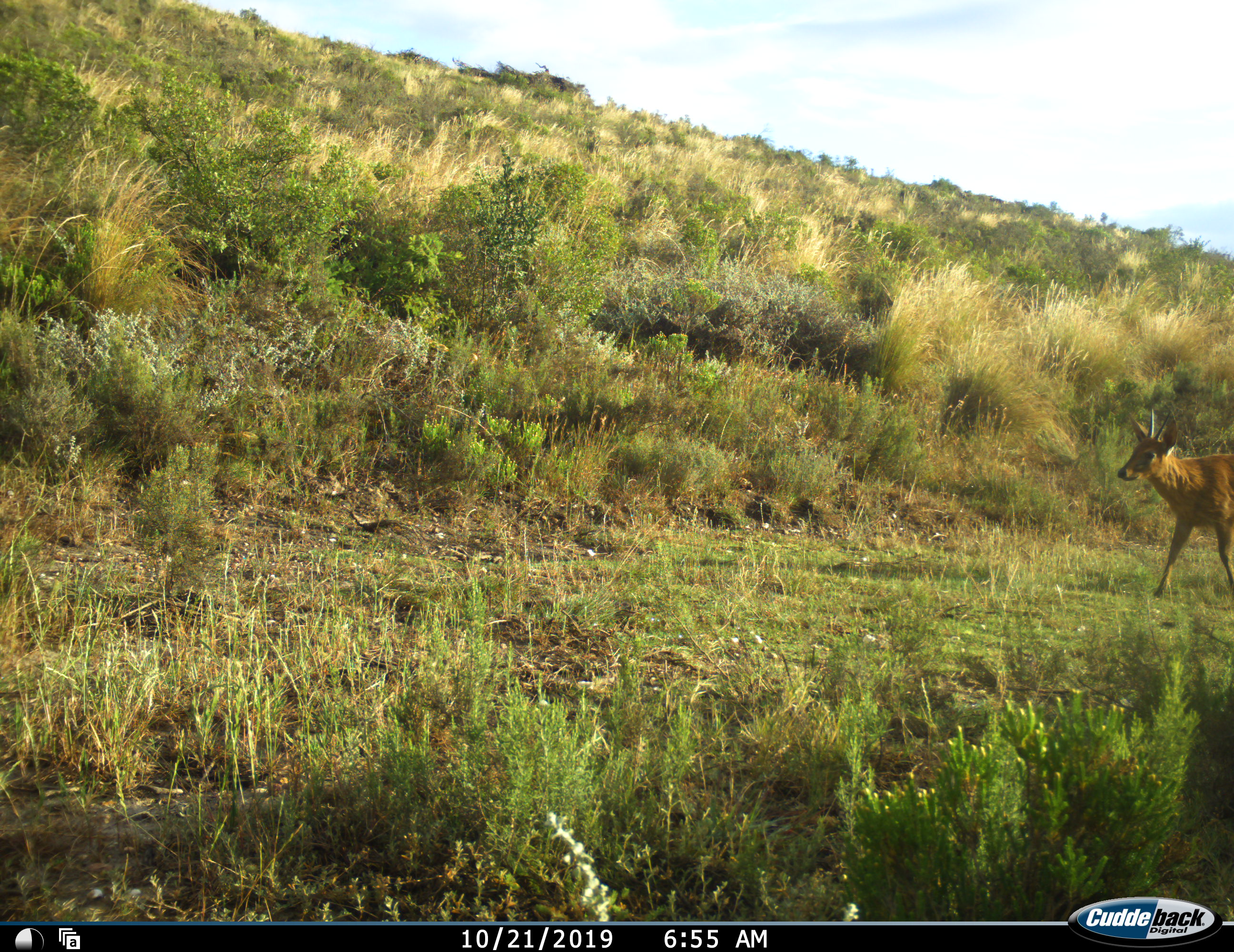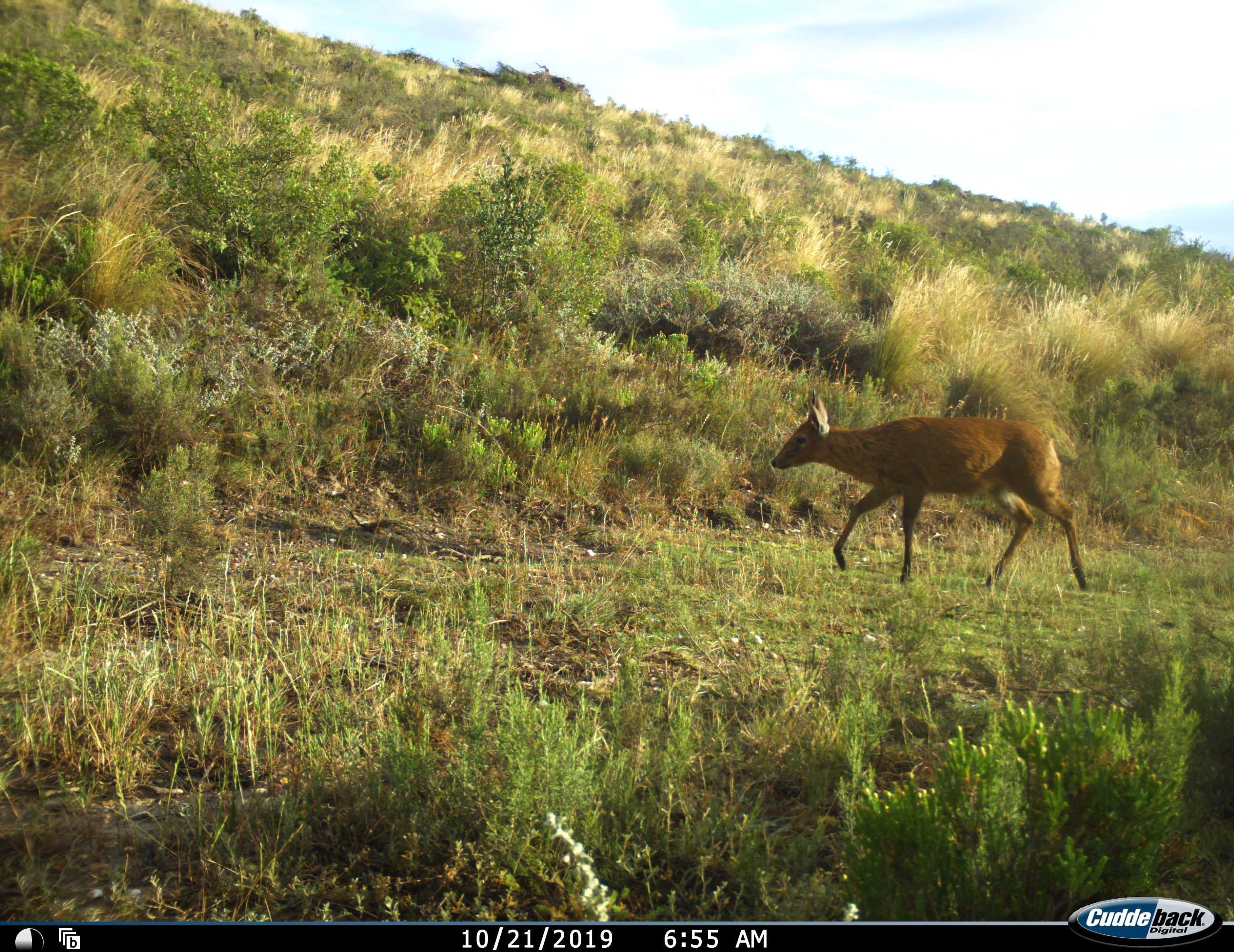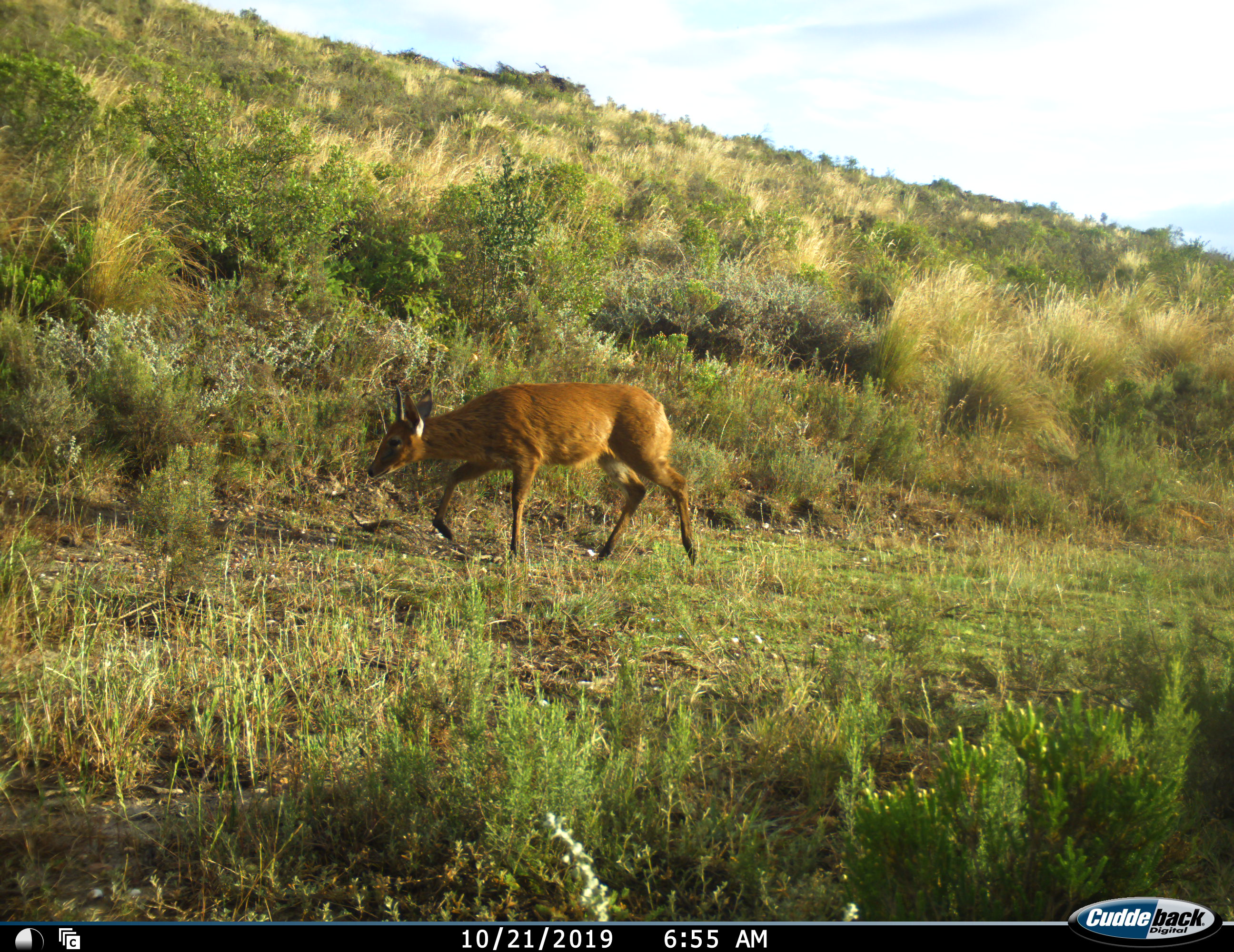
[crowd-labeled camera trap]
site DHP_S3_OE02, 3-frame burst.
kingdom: Animalia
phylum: Chordata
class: Mammalia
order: Artiodactyla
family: Bovidae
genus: Sylvicapra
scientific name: Sylvicapra grimmia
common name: common duiker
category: duikercommongrey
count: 1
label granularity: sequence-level